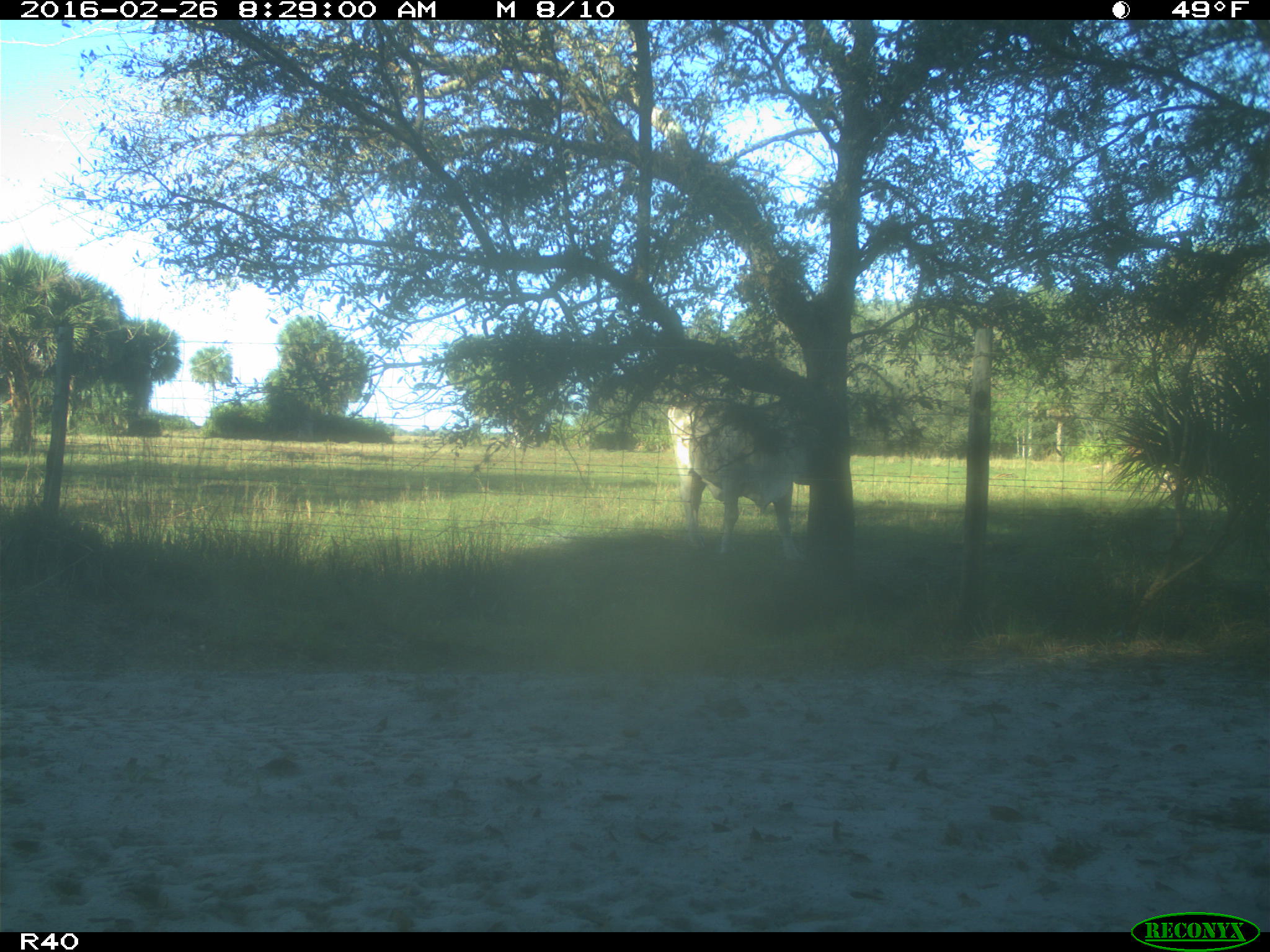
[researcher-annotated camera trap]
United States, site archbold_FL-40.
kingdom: Animalia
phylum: Chordata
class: Mammalia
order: Artiodactyla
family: Bovidae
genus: Bos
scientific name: Bos taurus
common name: domestic cow